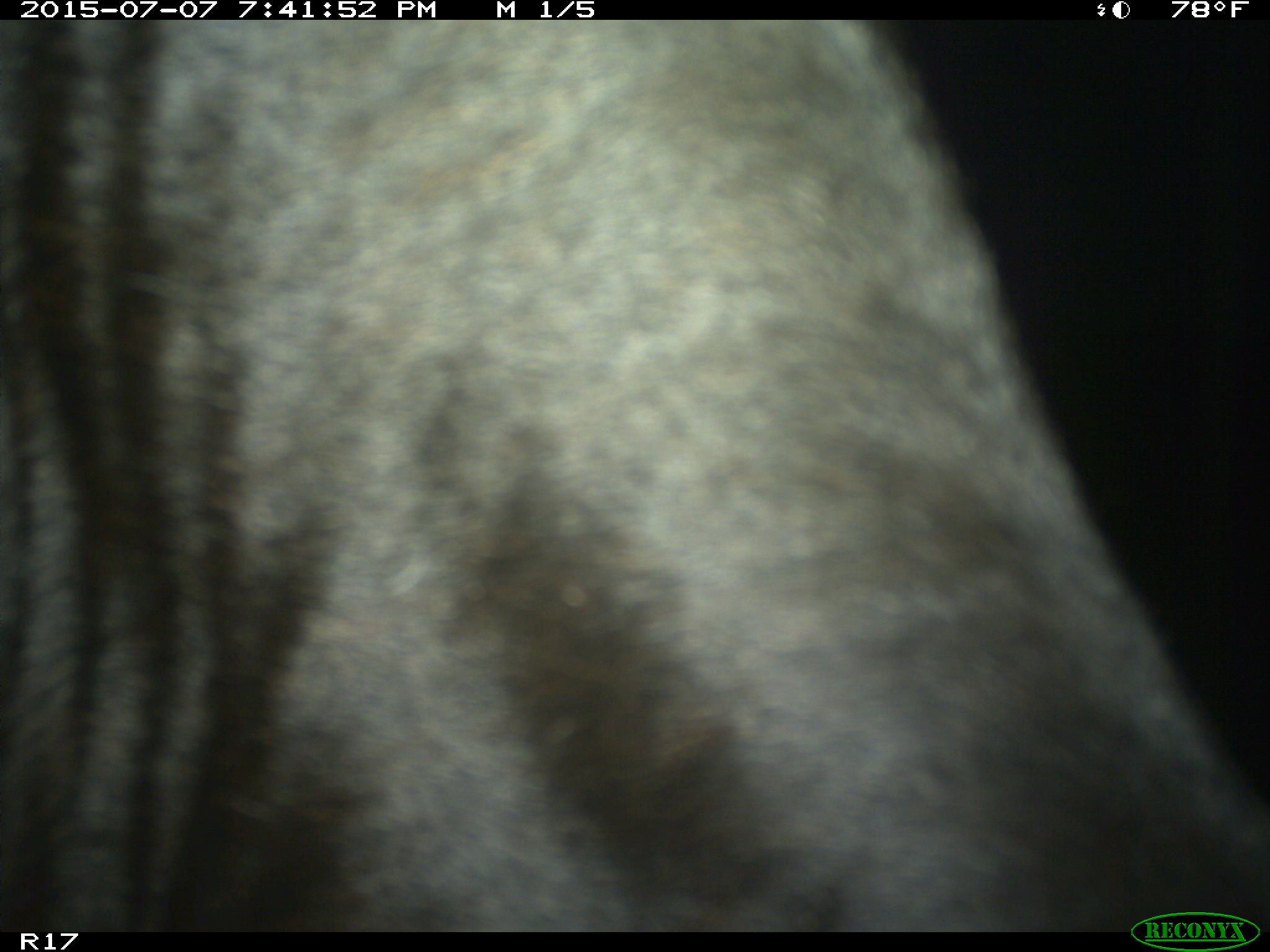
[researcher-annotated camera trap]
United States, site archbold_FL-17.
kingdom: Animalia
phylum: Chordata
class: Mammalia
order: Artiodactyla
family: Bovidae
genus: Bos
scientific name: Bos taurus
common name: domestic cow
Bos taurus (domestic cow).